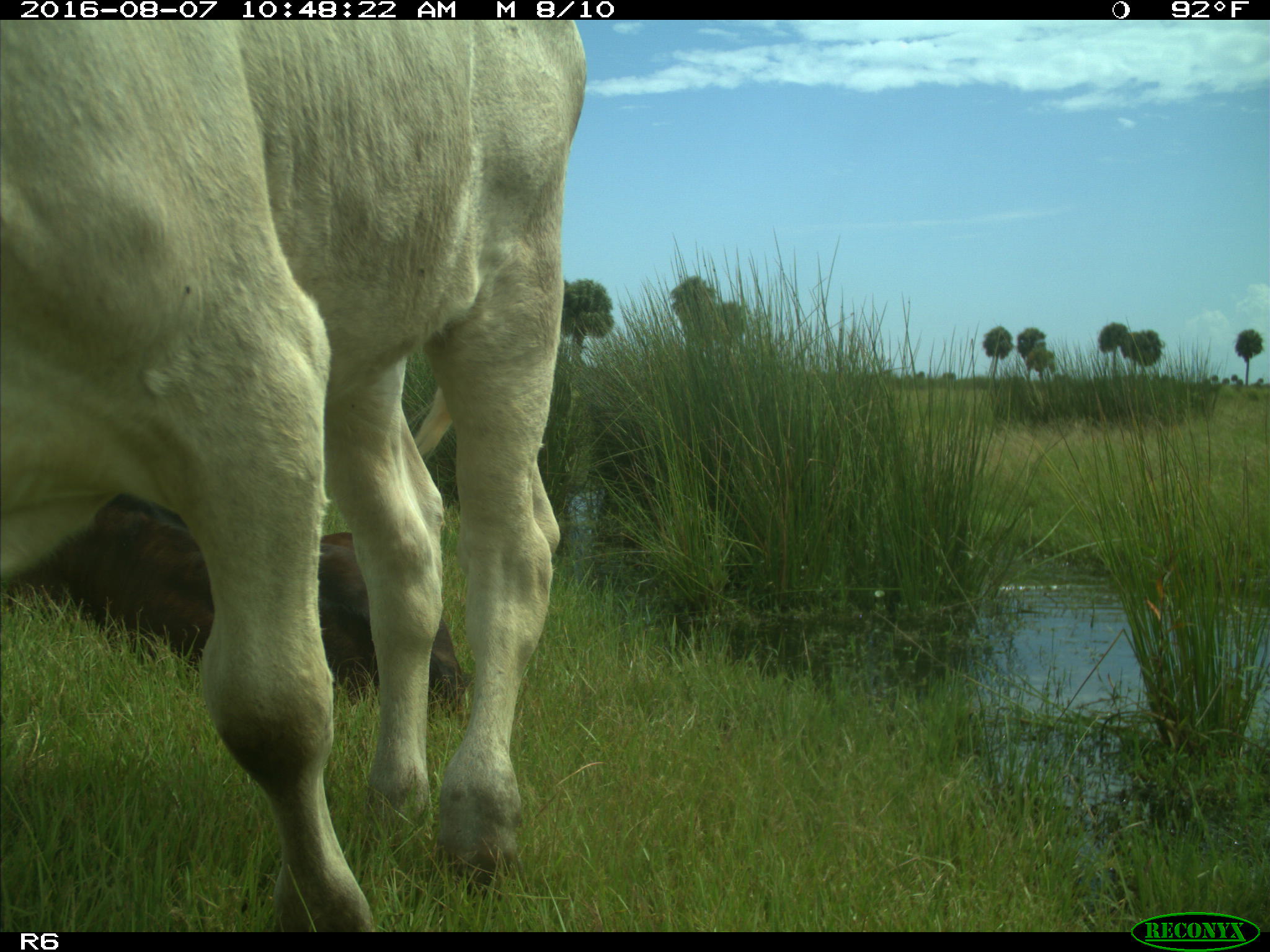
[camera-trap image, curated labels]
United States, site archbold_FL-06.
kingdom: Animalia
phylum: Chordata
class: Mammalia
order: Artiodactyla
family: Bovidae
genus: Bos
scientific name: Bos taurus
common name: domestic cow